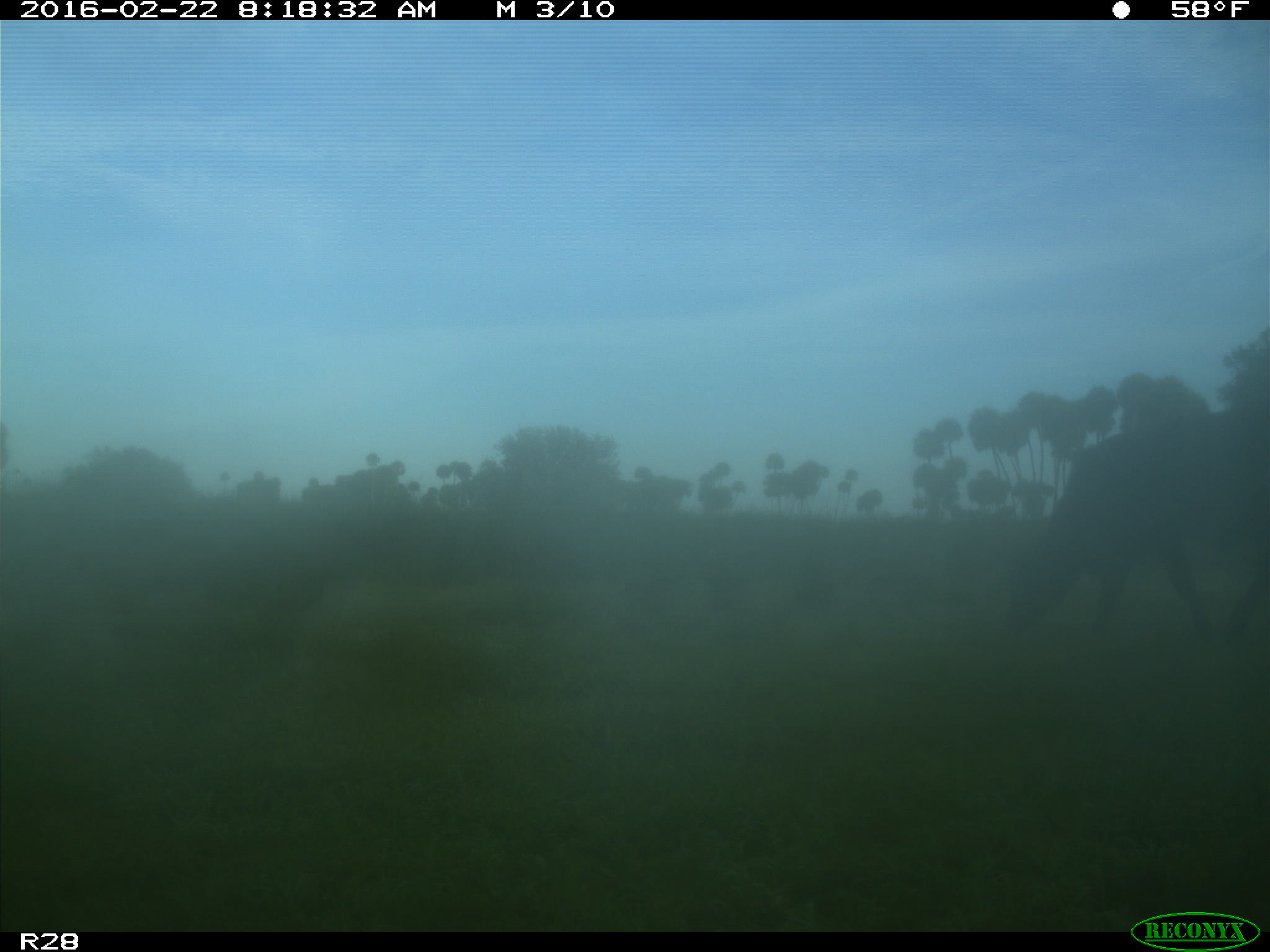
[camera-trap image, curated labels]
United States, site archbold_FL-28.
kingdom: Animalia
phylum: Chordata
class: Mammalia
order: Artiodactyla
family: Bovidae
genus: Bos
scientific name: Bos taurus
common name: domestic cow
Bos taurus (domestic cow).